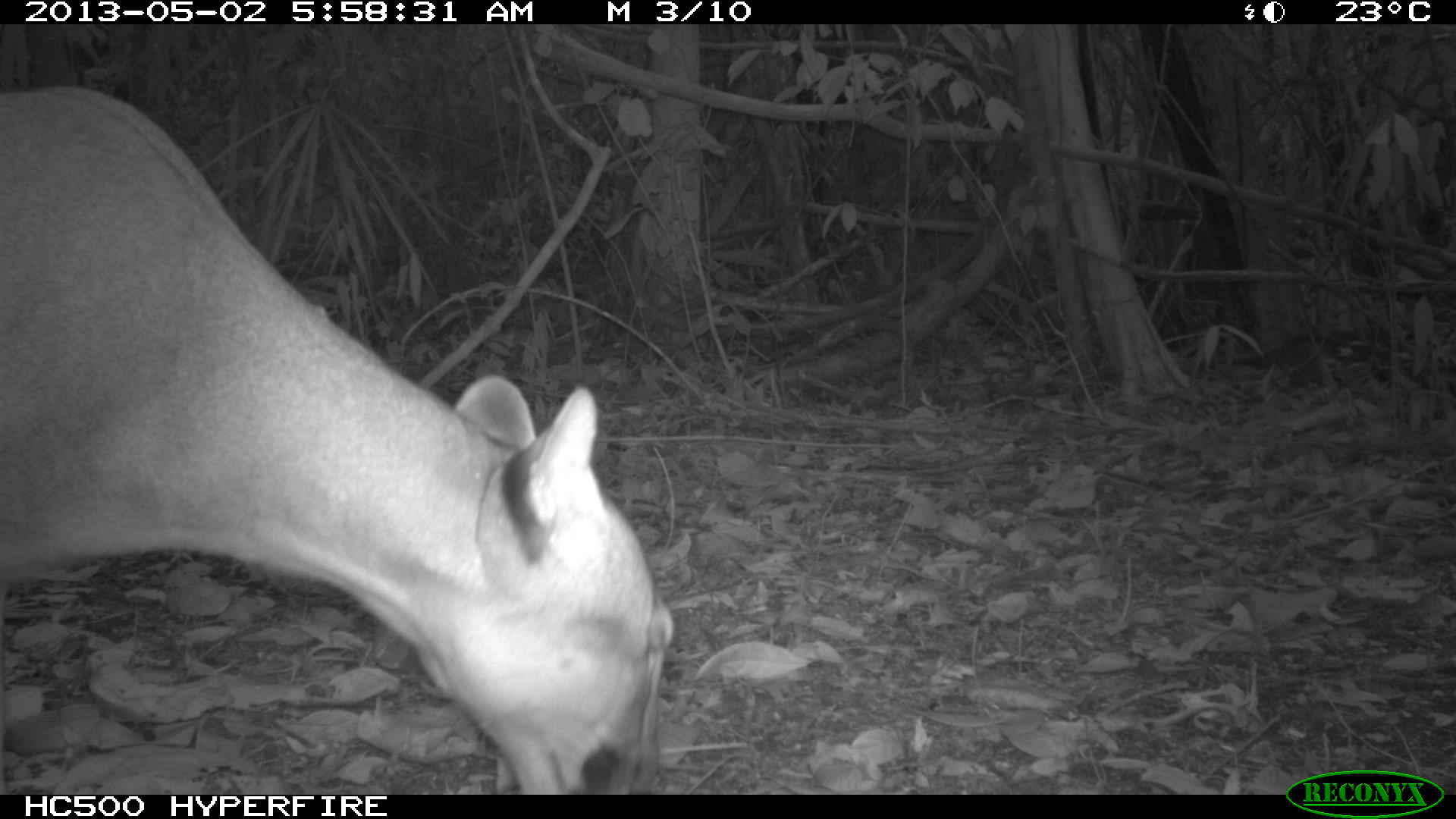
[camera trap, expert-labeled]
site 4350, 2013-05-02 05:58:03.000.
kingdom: Animalia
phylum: Chordata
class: Mammalia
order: Carnivora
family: Felidae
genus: Puma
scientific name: Puma concolor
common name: mountain lion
Puma concolor (mountain lion), count 1, sex male.